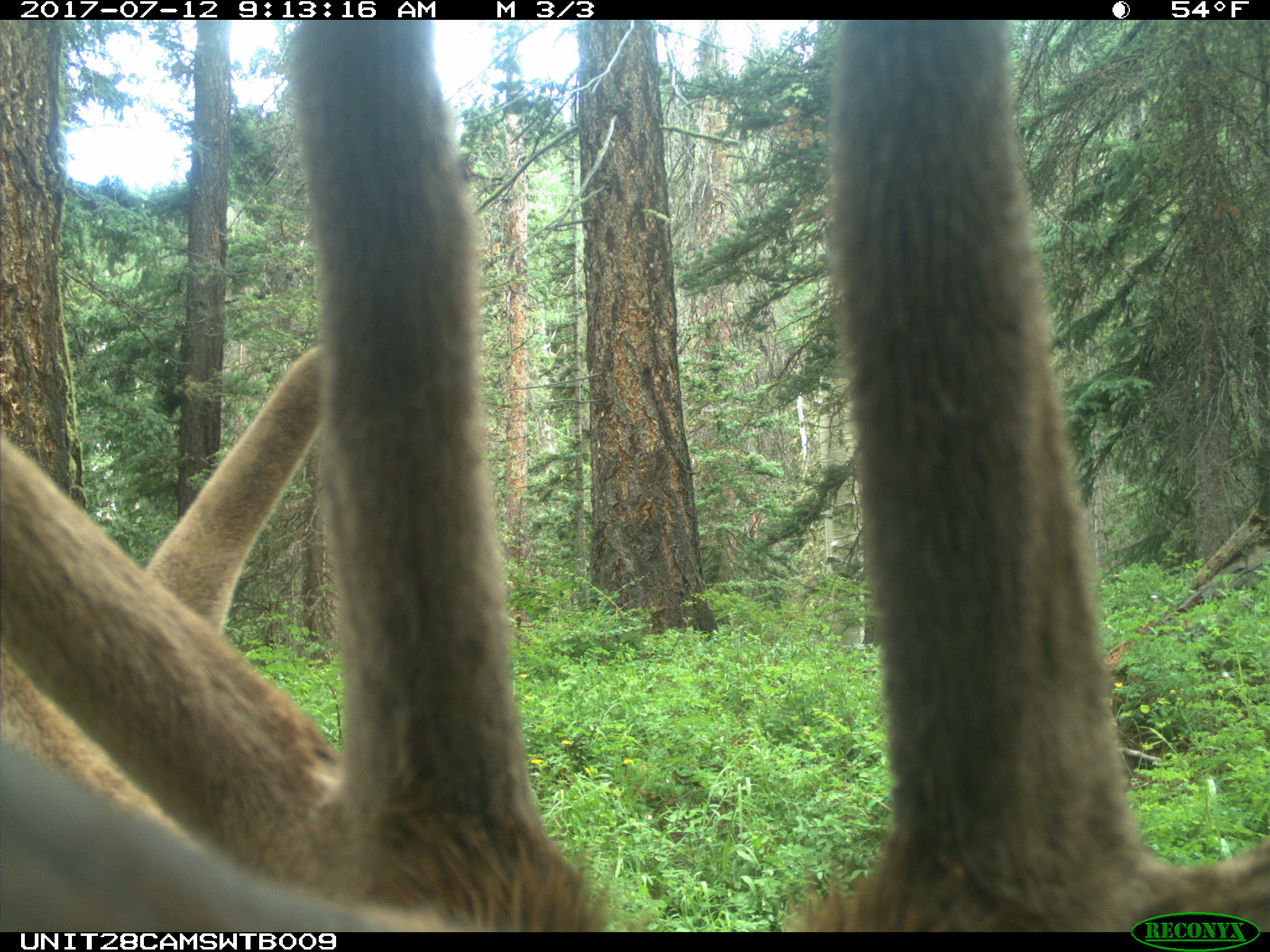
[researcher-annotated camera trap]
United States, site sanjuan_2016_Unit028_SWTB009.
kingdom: Animalia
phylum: Chordata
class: Mammalia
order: Artiodactyla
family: Cervidae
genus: Cervus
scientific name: Cervus elaphus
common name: red deer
Cervus elaphus (red deer).